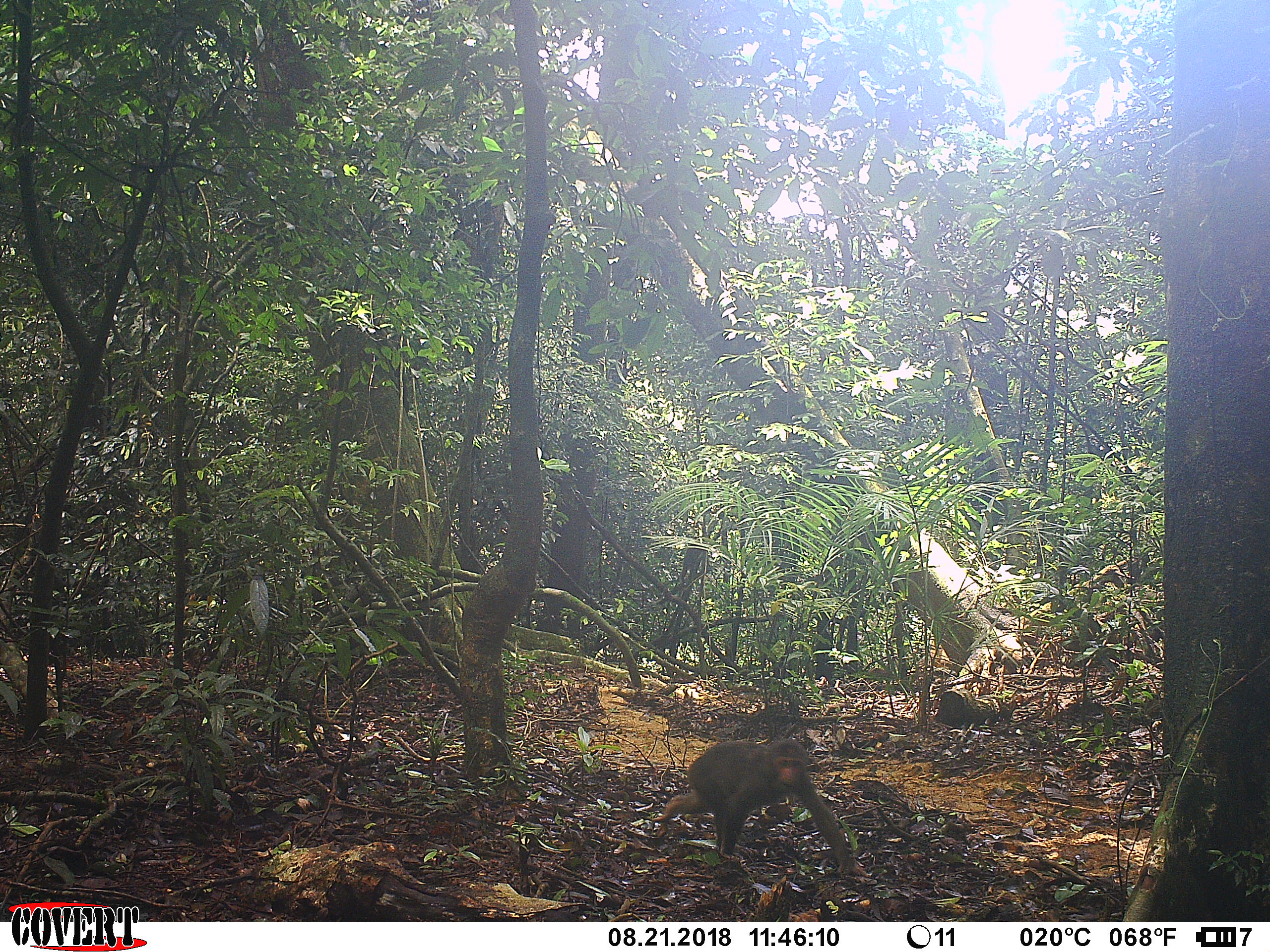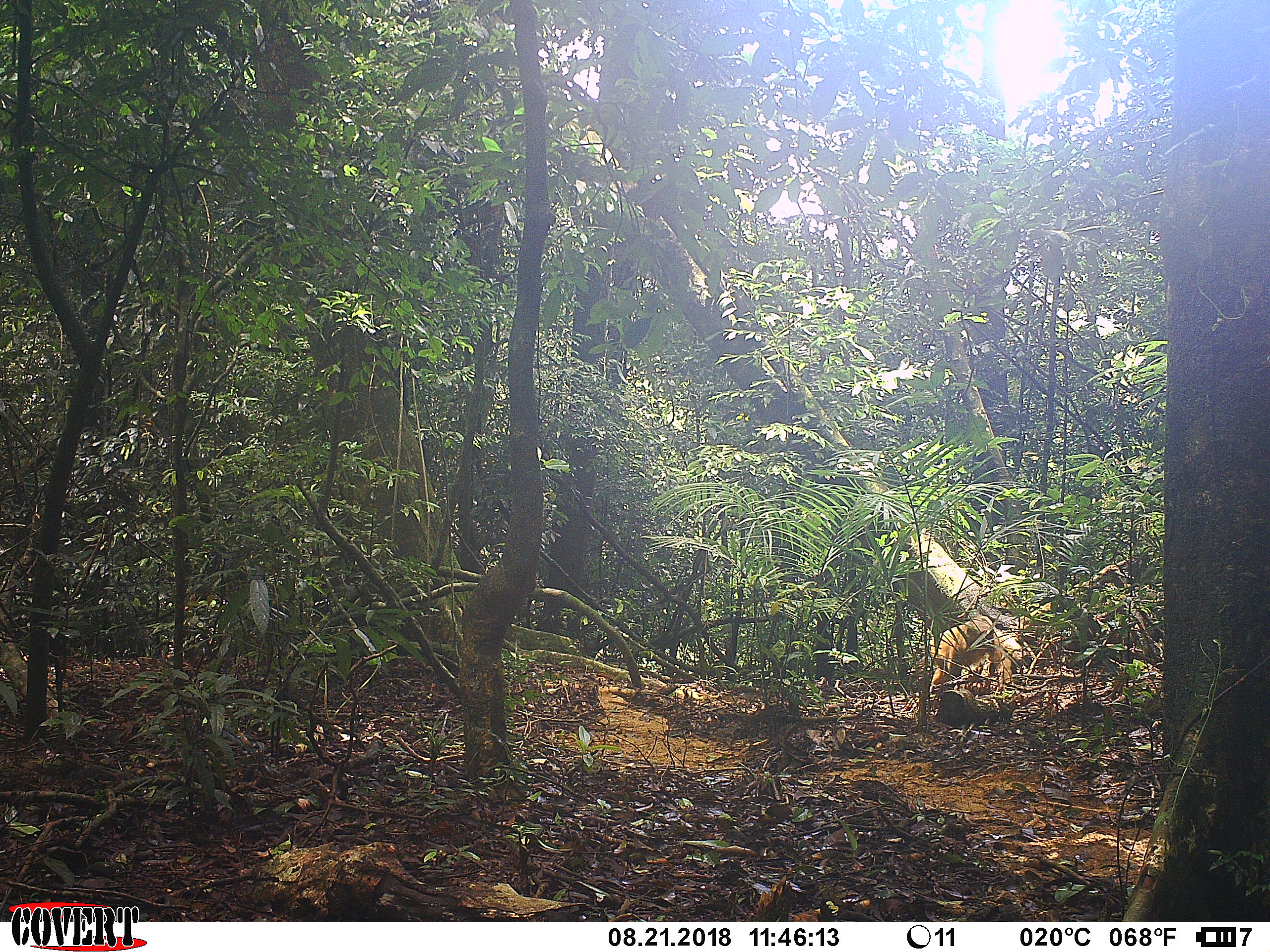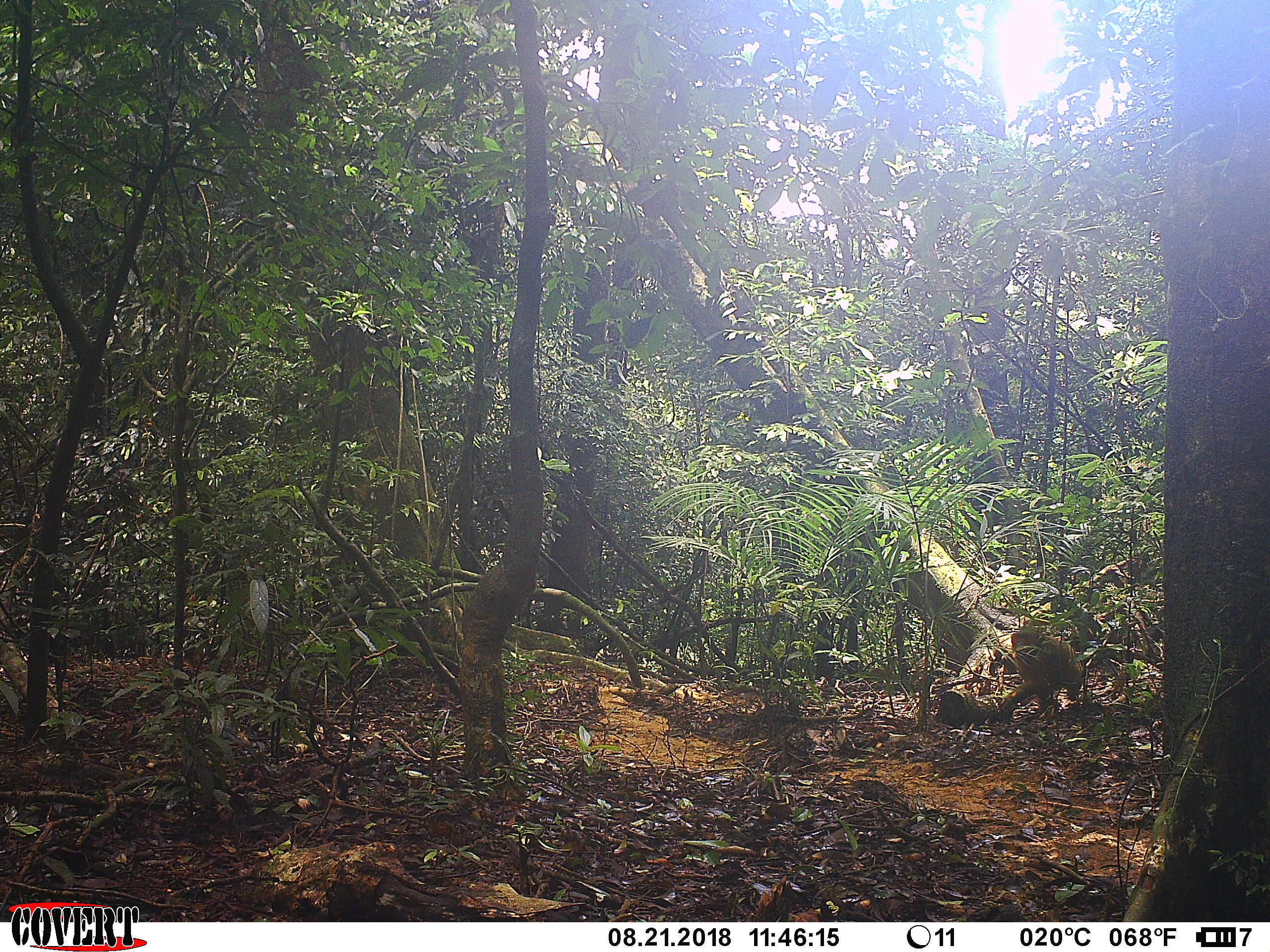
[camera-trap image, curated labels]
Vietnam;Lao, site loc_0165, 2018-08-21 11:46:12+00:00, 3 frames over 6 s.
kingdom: Animalia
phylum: Chordata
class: Mammalia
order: Primates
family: Cercopithecidae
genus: Macaca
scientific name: Macaca arctoides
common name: stump-tailed macaque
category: stump tailed macaque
Stump tailed macaque (stump-tailed macaque) (Macaca arctoides). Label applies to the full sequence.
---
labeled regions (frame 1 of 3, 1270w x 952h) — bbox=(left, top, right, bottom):
stump tailed macaque: bbox=(650, 737, 873, 879)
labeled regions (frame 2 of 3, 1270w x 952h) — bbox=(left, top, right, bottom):
stump tailed macaque: bbox=(904, 614, 1004, 711)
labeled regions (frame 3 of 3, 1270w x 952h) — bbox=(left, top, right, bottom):
stump tailed macaque: bbox=(994, 628, 1119, 719)